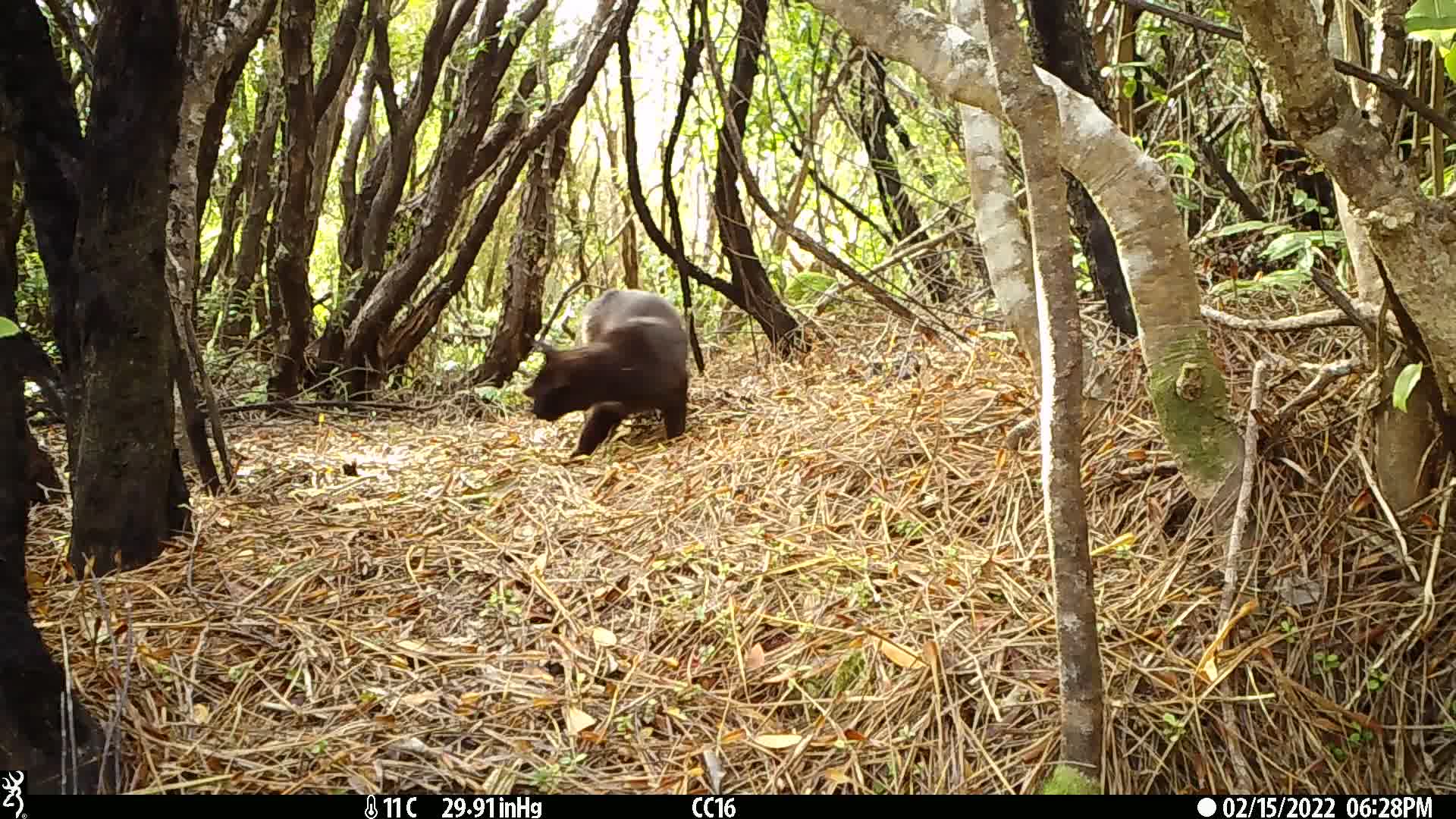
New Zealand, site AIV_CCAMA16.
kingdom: Animalia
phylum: Chordata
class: Mammalia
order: Carnivora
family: Felidae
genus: Felis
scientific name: Felis catus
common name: domestic cat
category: cat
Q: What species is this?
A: Cat (domestic cat) (Felis catus).